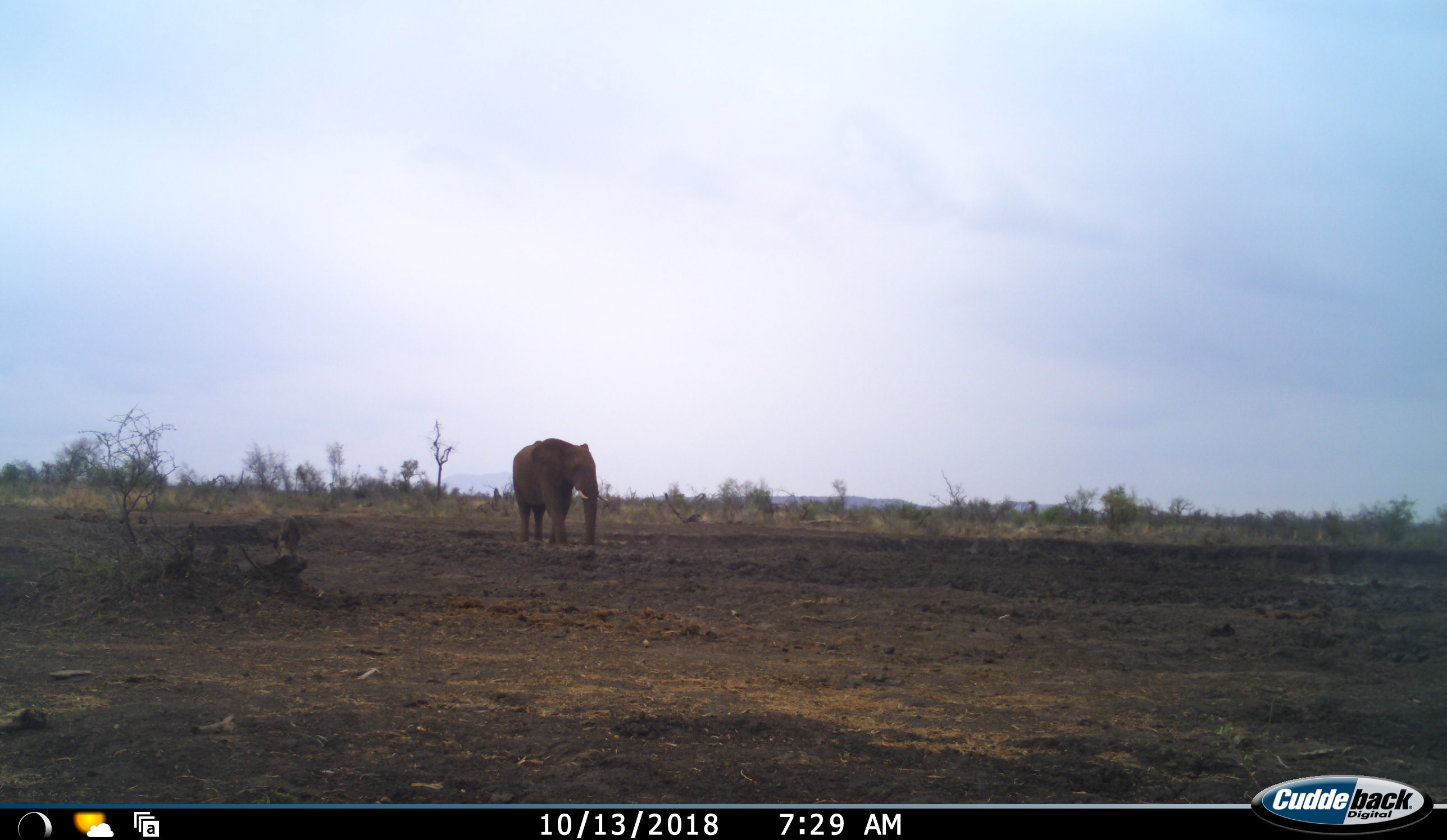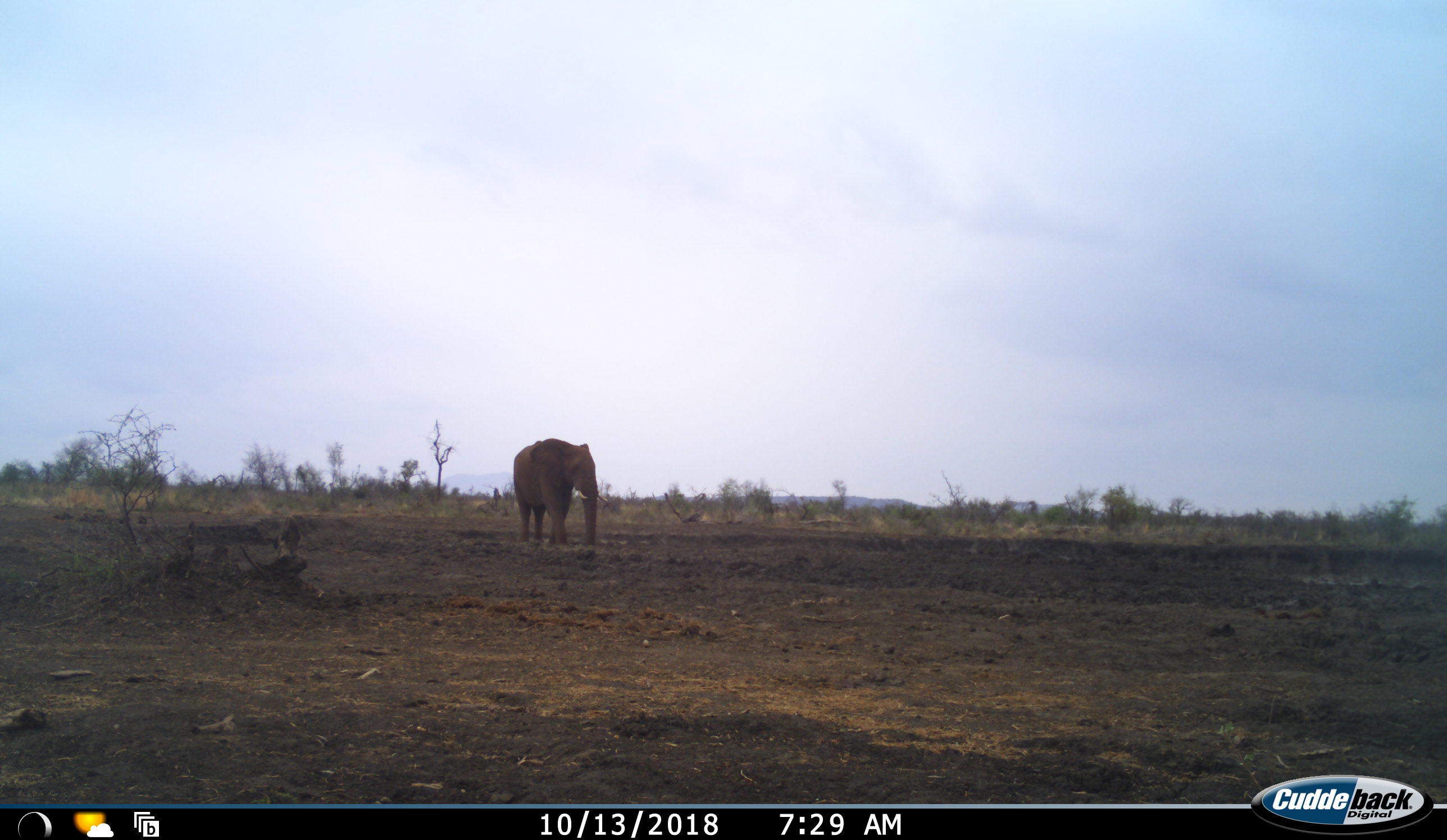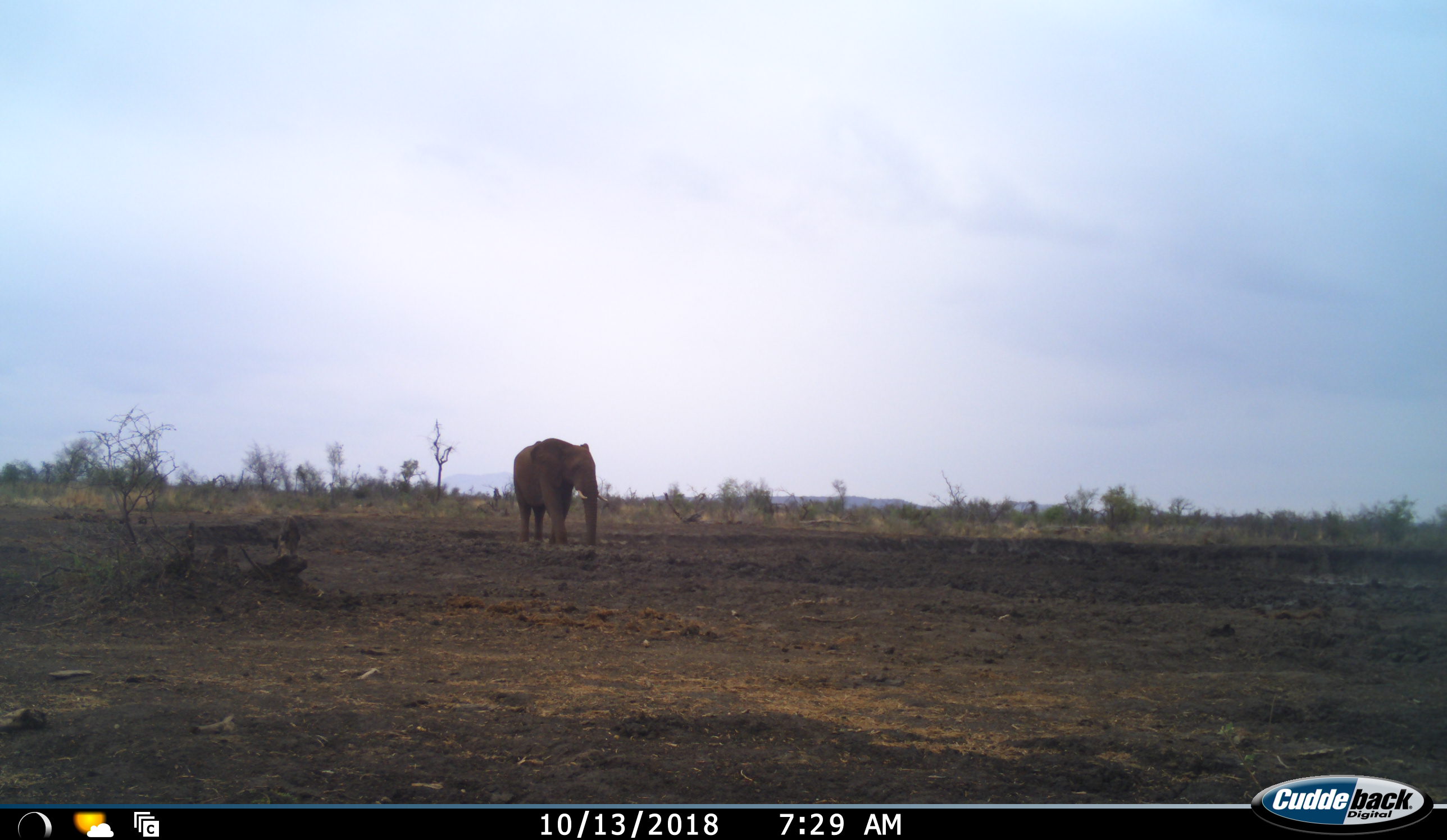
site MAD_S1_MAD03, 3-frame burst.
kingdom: Animalia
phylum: Chordata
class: Mammalia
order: Proboscidea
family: Elephantidae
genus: Loxodonta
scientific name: Loxodonta africana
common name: african bush elephant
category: elephant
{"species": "elephant (african bush elephant) (Loxodonta africana)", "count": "1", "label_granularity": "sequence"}